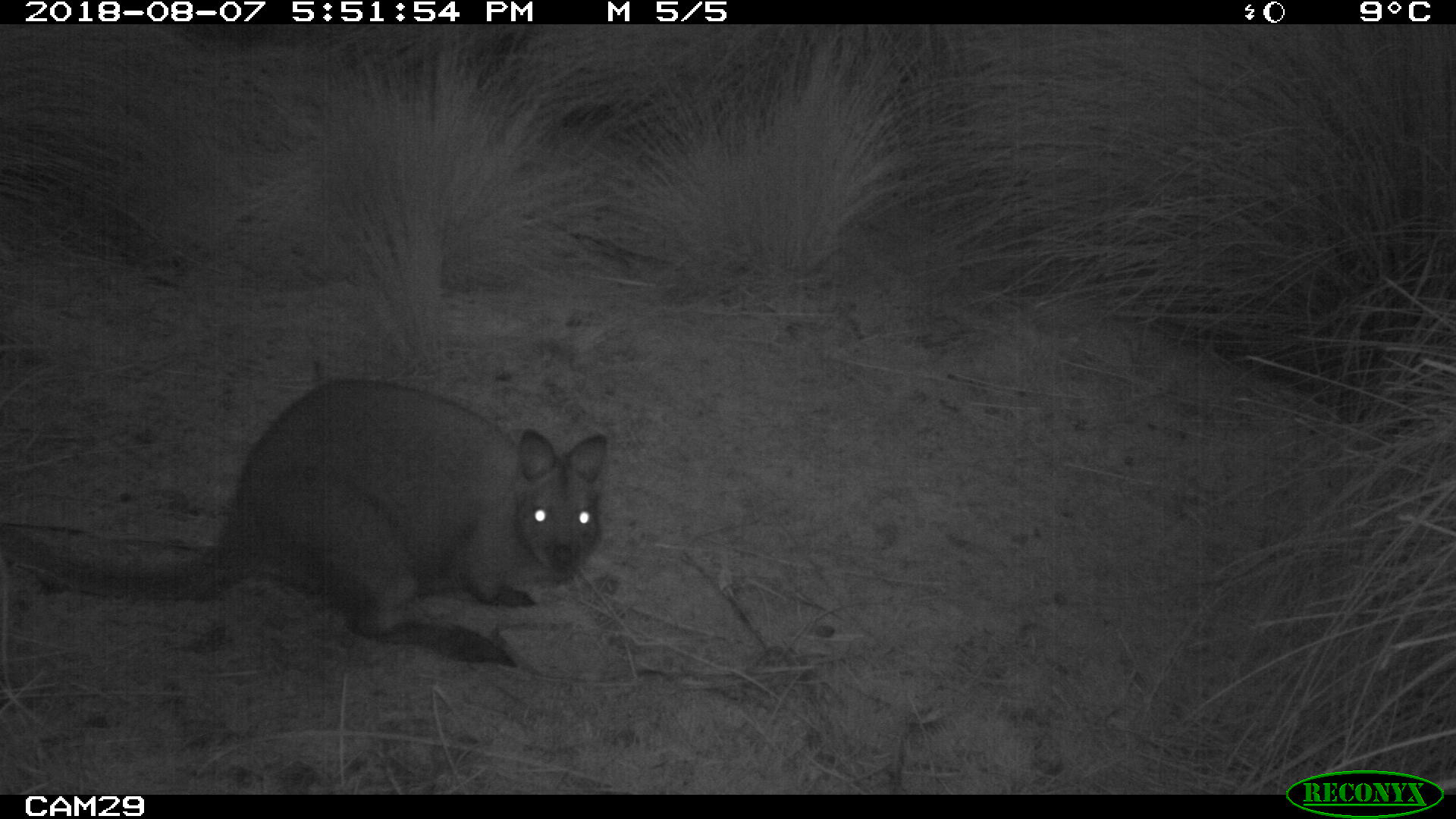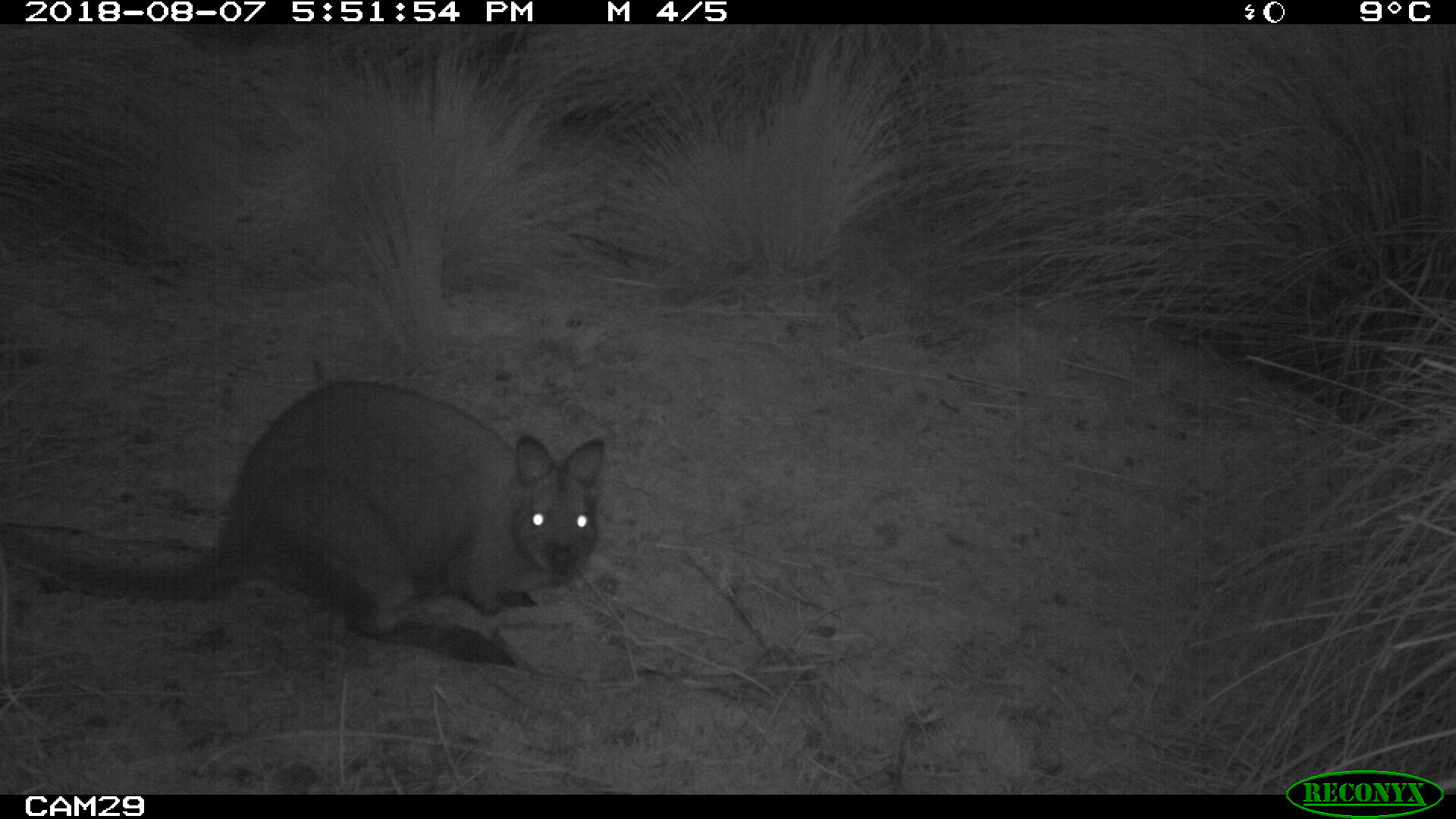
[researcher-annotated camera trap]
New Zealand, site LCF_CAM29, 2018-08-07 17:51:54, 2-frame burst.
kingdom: Animalia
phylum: Chordata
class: Mammalia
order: Diprotodontia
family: Macropodidae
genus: Notamacropus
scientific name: Notamacropus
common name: wallaby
Wallaby (Notamacropus).